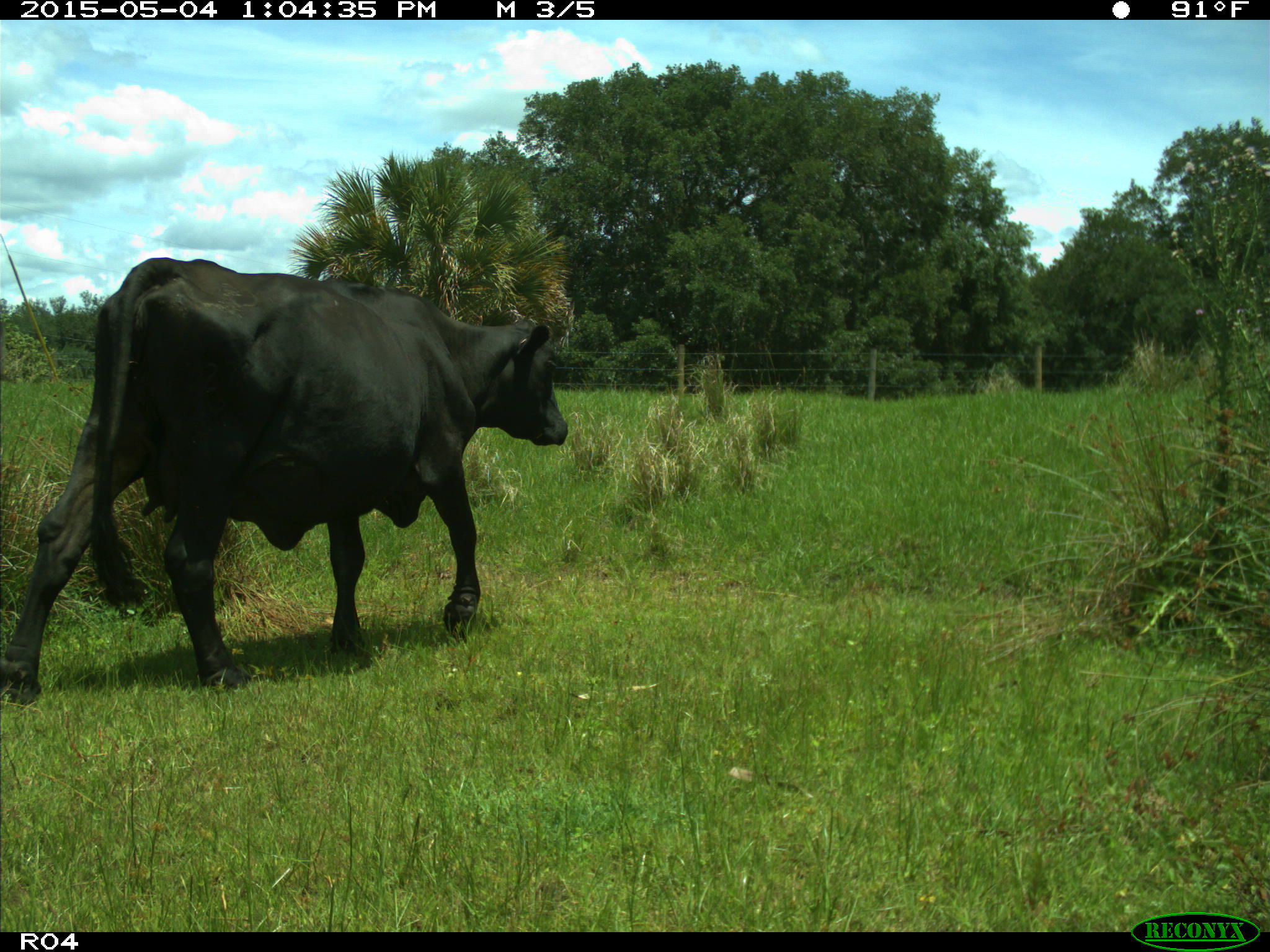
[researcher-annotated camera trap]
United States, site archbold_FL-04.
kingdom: Animalia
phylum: Chordata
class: Mammalia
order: Artiodactyla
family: Bovidae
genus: Bos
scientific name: Bos taurus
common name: domestic cow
Bos taurus (domestic cow).